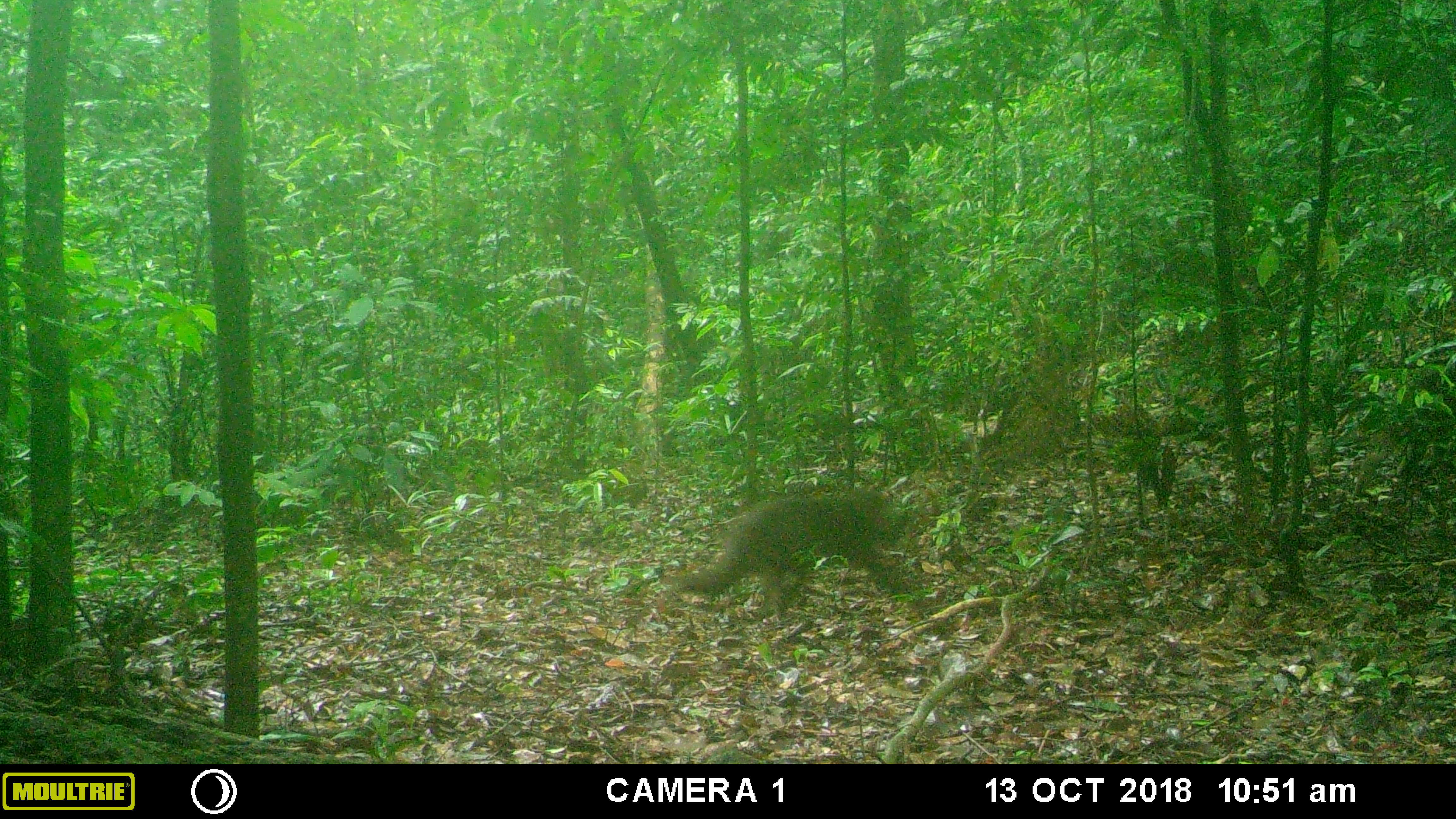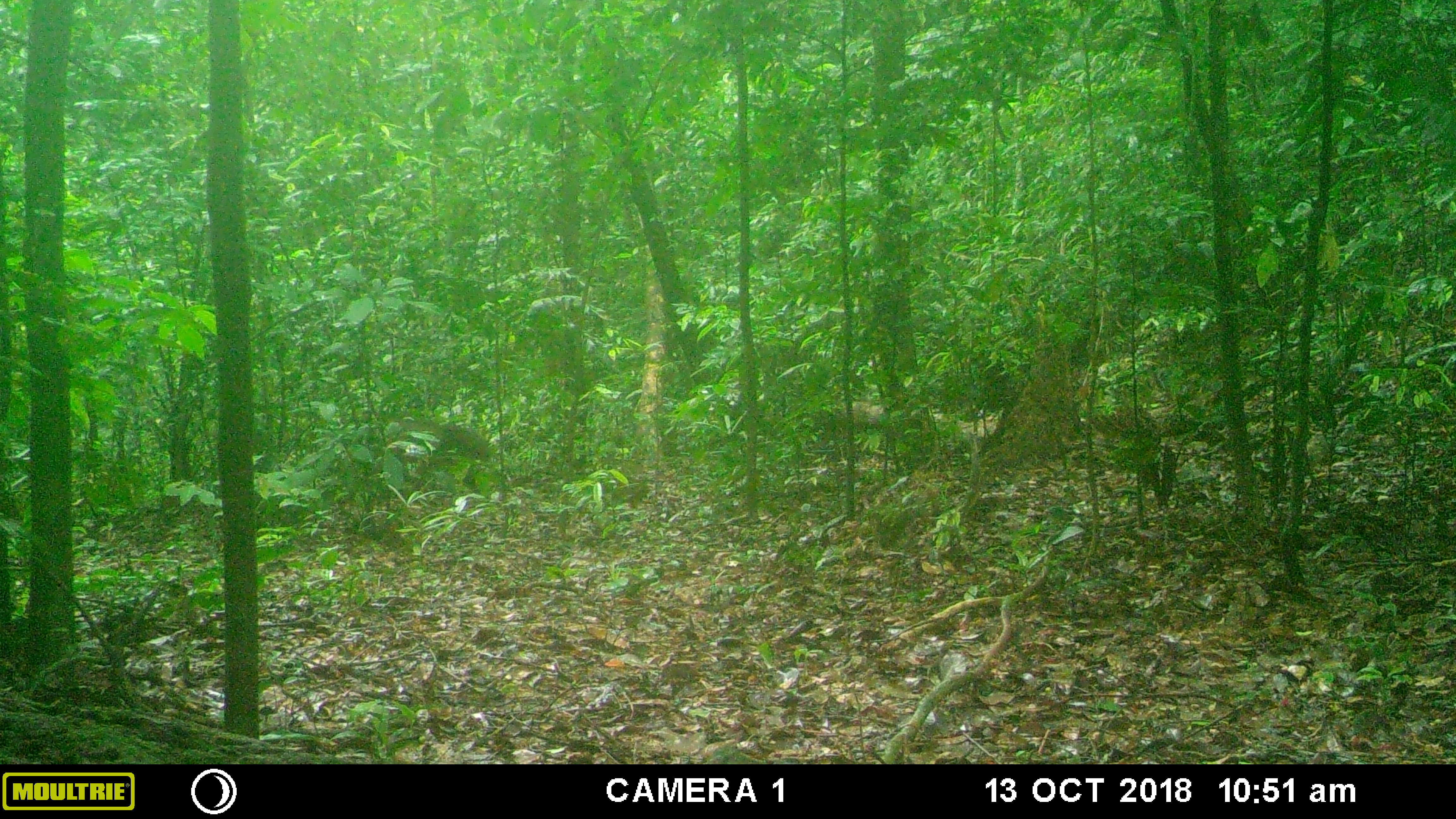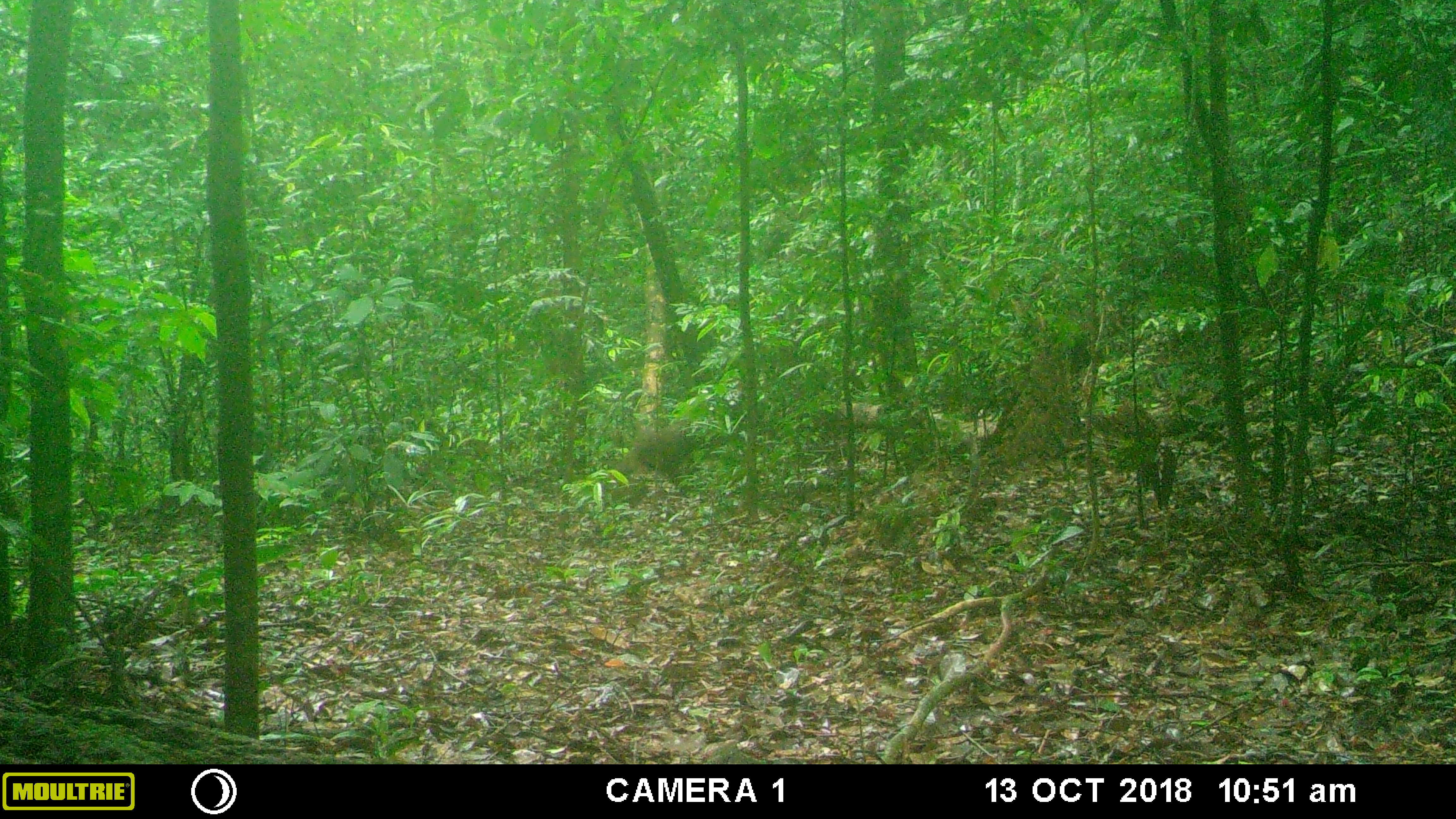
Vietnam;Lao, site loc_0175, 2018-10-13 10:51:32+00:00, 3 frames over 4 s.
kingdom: Animalia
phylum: Chordata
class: Mammalia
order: Primates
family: Cercopithecidae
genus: Macaca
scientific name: Macaca arctoides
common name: stump-tailed macaque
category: stump tailed macaque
Stump tailed macaque (stump-tailed macaque) (Macaca arctoides). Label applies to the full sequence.